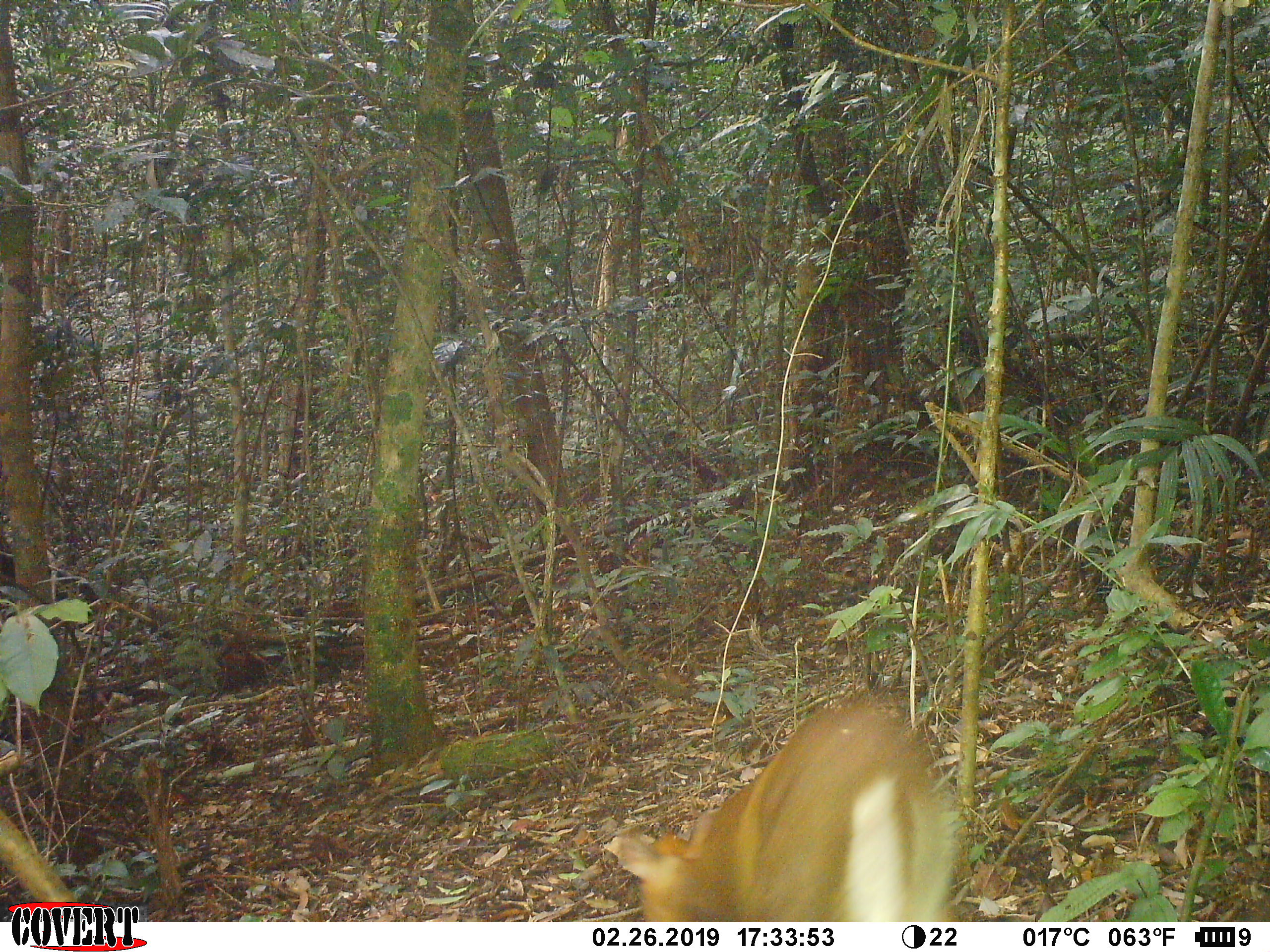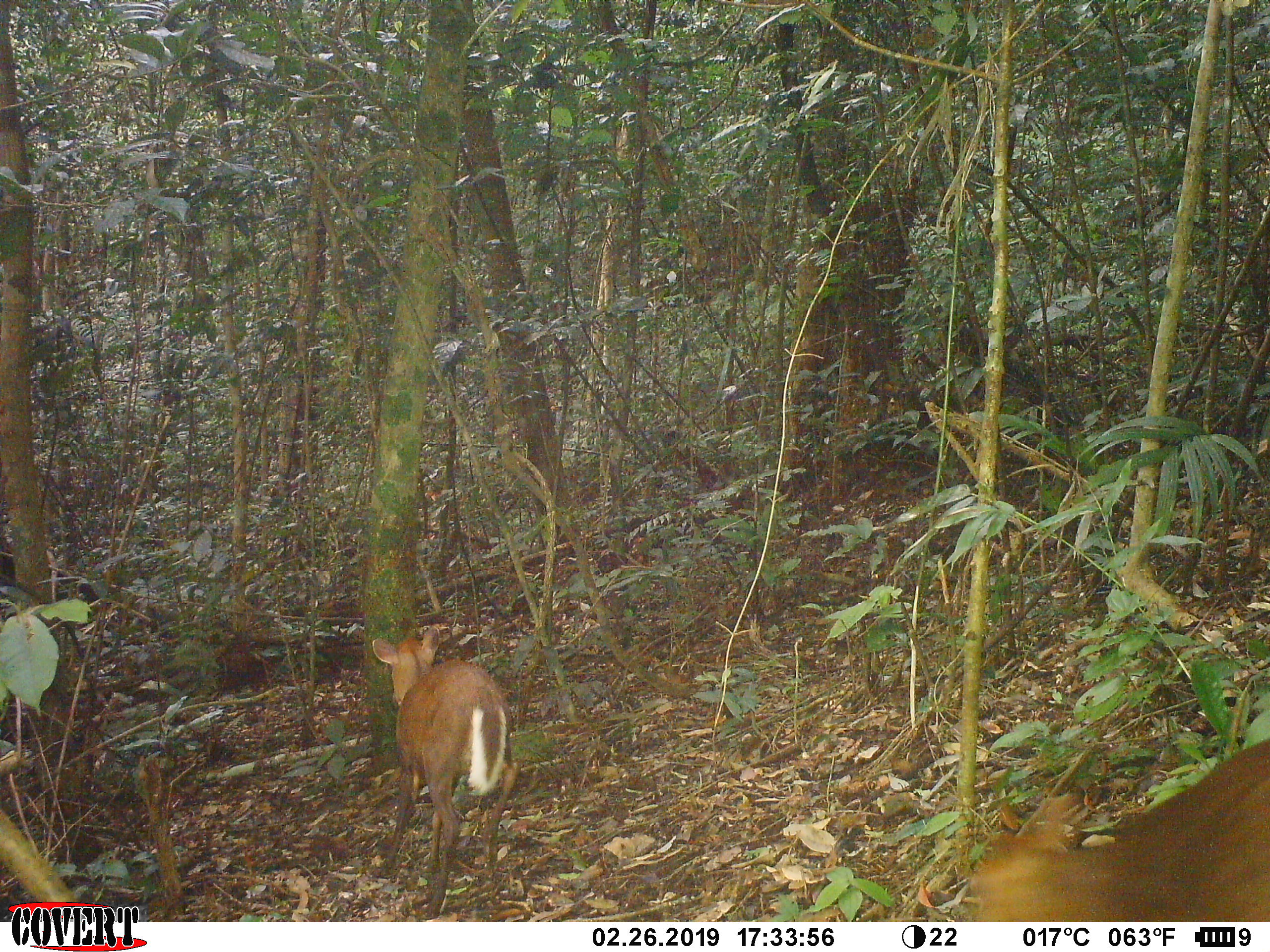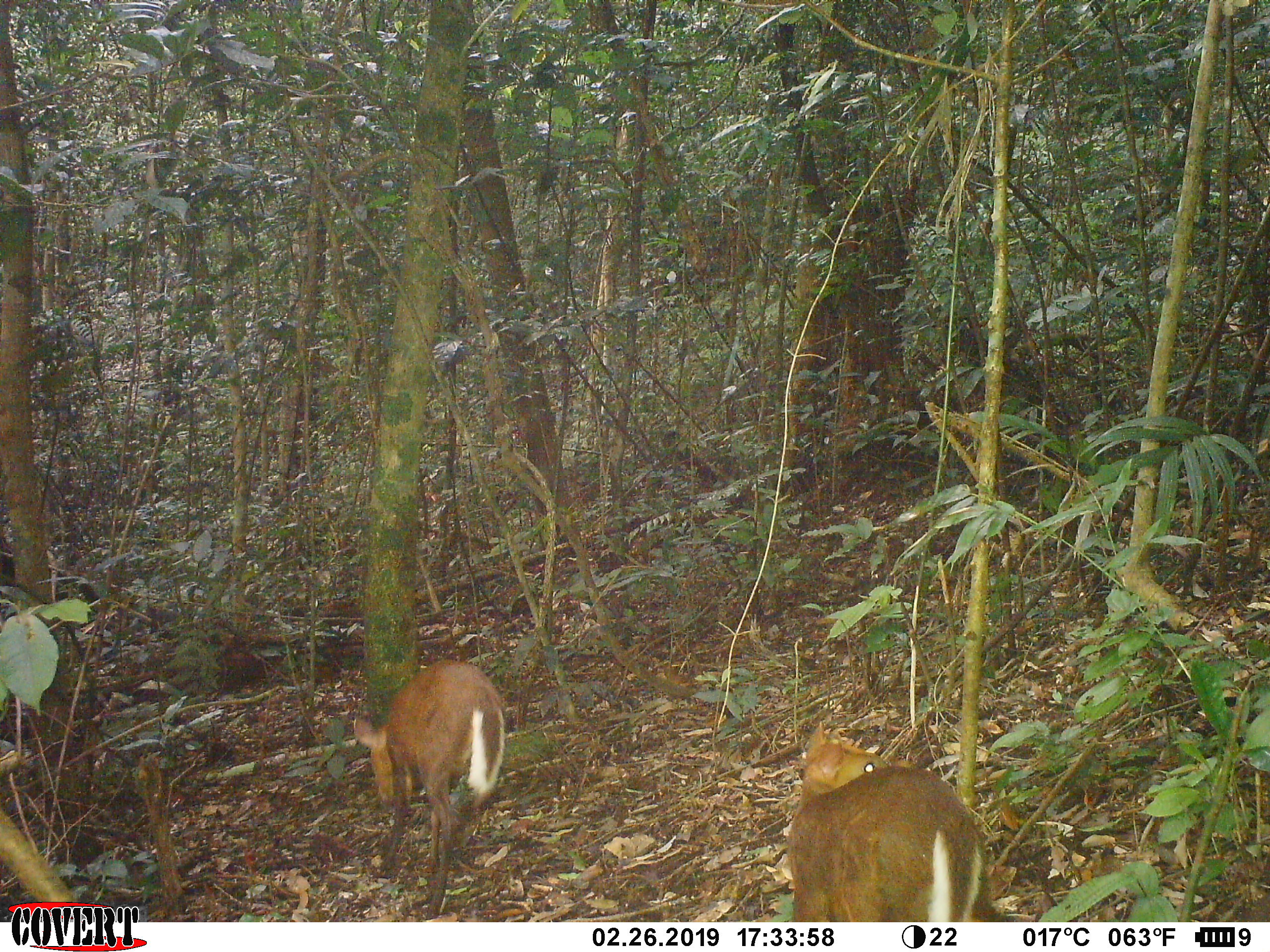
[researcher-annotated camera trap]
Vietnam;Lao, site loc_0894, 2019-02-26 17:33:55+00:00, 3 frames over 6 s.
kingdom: Animalia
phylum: Chordata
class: Mammalia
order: Artiodactyla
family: Cervidae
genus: Muntiacus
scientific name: Muntiacus rooseveltorum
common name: roosevelt's muntjac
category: roosevelts muntjac group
Roosevelts muntjac group (roosevelt's muntjac) (Muntiacus rooseveltorum). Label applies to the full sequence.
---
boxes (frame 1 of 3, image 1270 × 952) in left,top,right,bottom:
roosevelts muntjac group: 602,694,964,922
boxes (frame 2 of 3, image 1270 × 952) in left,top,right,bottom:
roosevelts muntjac group: 968,738,1270,922; 370,625,520,922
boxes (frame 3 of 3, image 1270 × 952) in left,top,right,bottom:
roosevelts muntjac group: 785,720,1014,922; 353,658,506,920